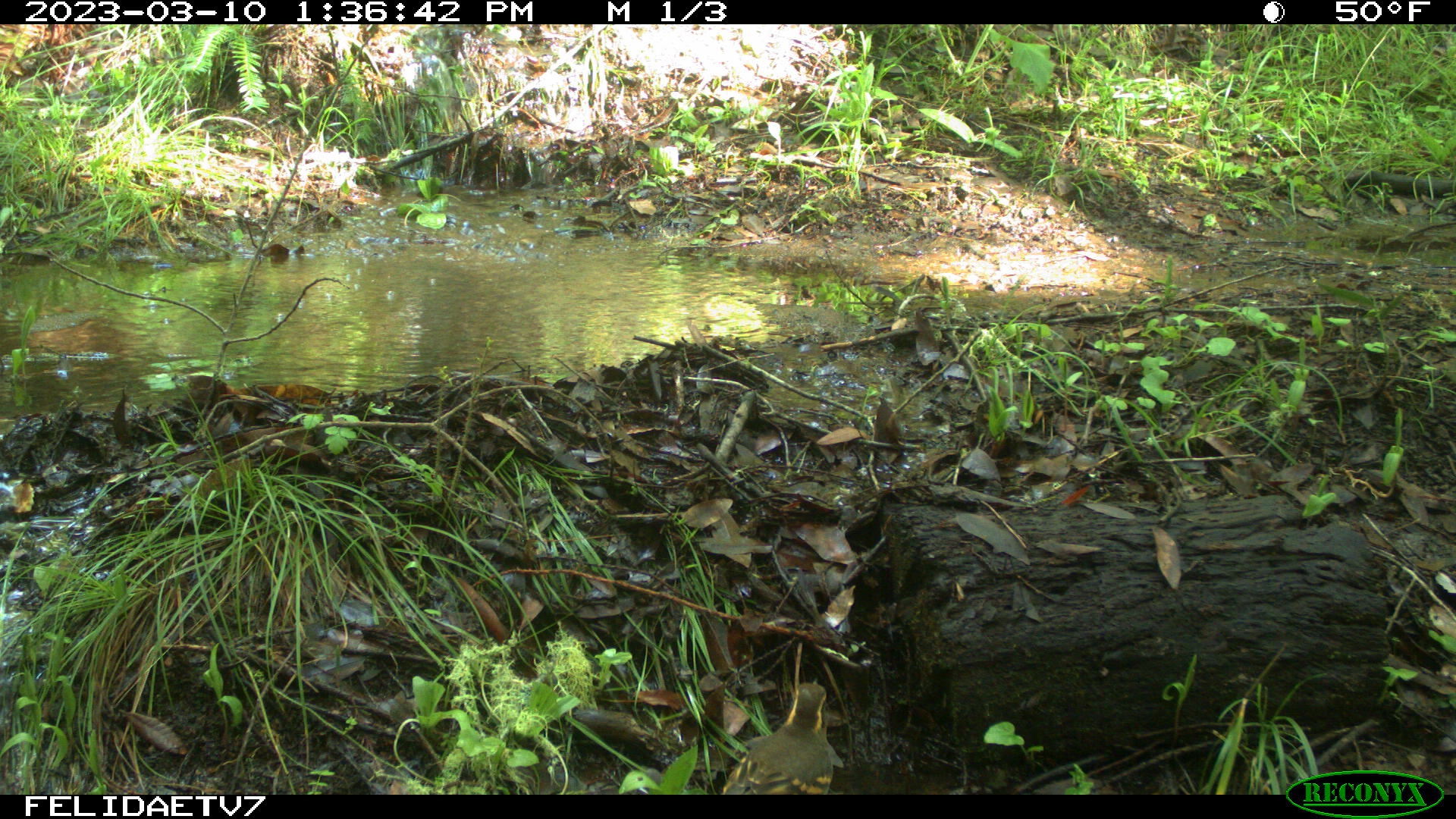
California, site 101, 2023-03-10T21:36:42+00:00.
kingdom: Animalia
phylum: Chordata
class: Aves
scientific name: Aves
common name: bird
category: unknown bird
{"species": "unknown bird (bird) (Aves)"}